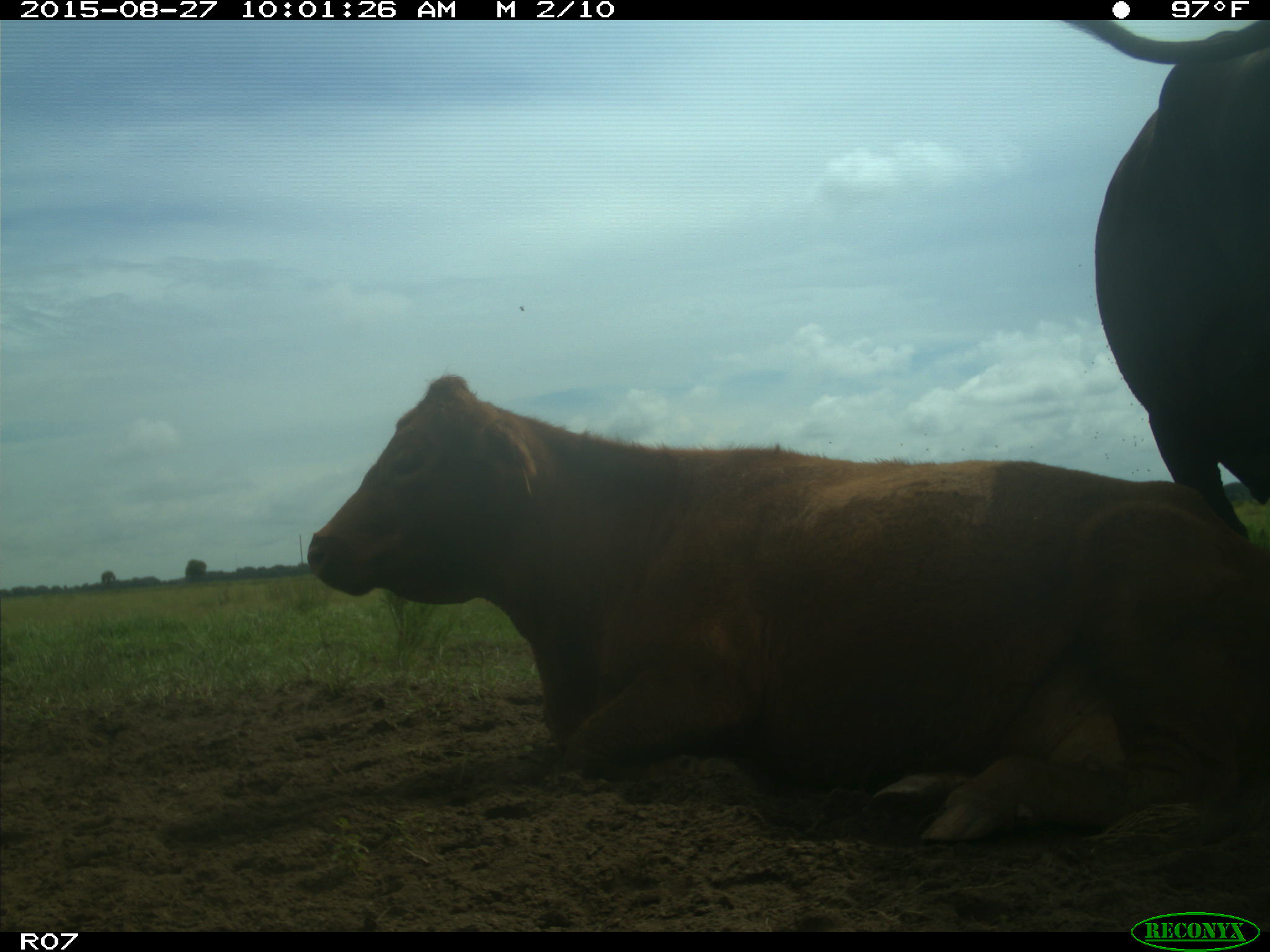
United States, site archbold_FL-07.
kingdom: Animalia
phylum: Chordata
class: Mammalia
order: Artiodactyla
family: Bovidae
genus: Bos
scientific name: Bos taurus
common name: domestic cow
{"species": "Bos taurus (domestic cow)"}